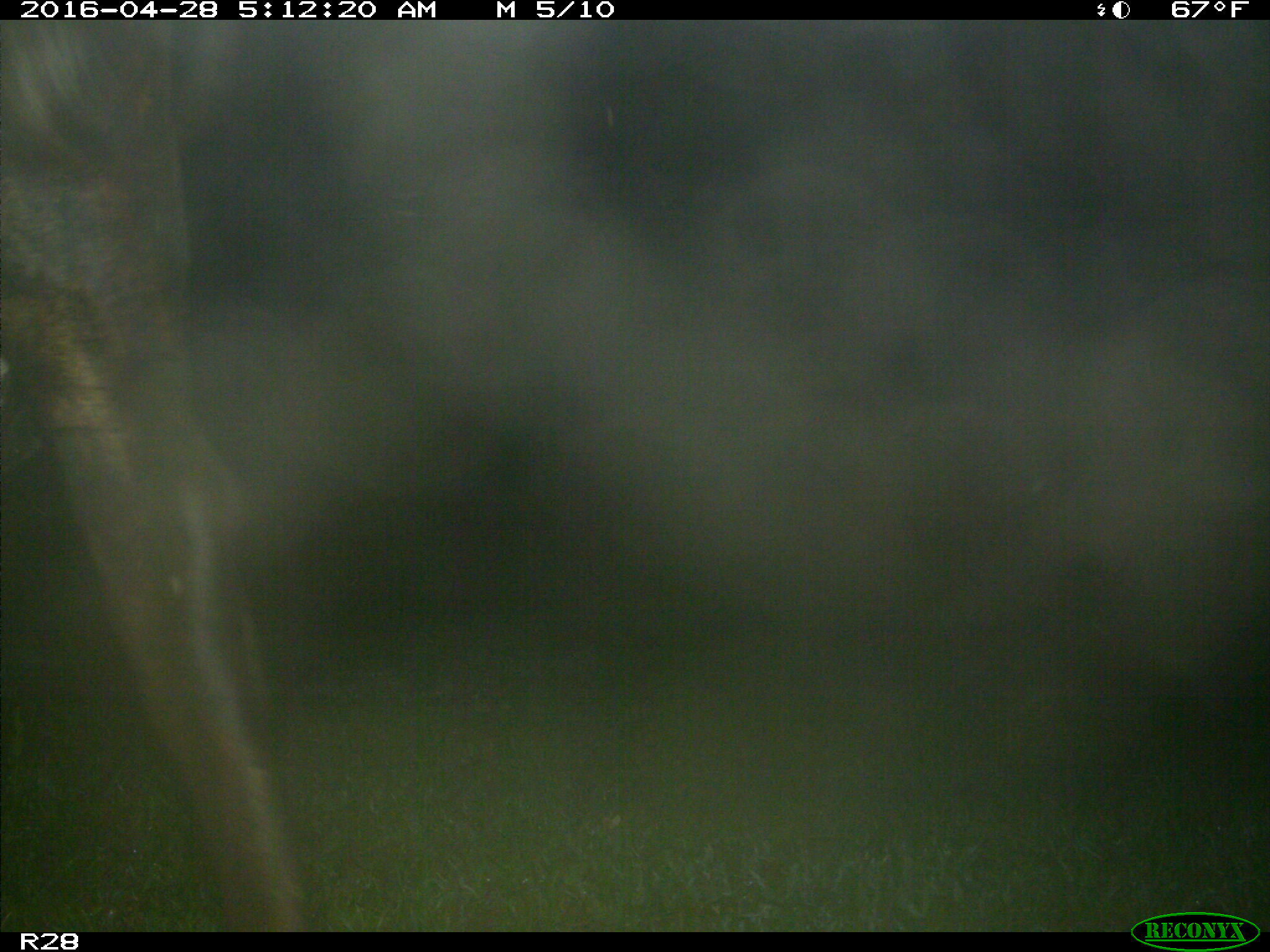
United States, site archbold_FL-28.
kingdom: Animalia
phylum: Chordata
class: Mammalia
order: Artiodactyla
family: Bovidae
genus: Bos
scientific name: Bos taurus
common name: domestic cow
Bos taurus (domestic cow).